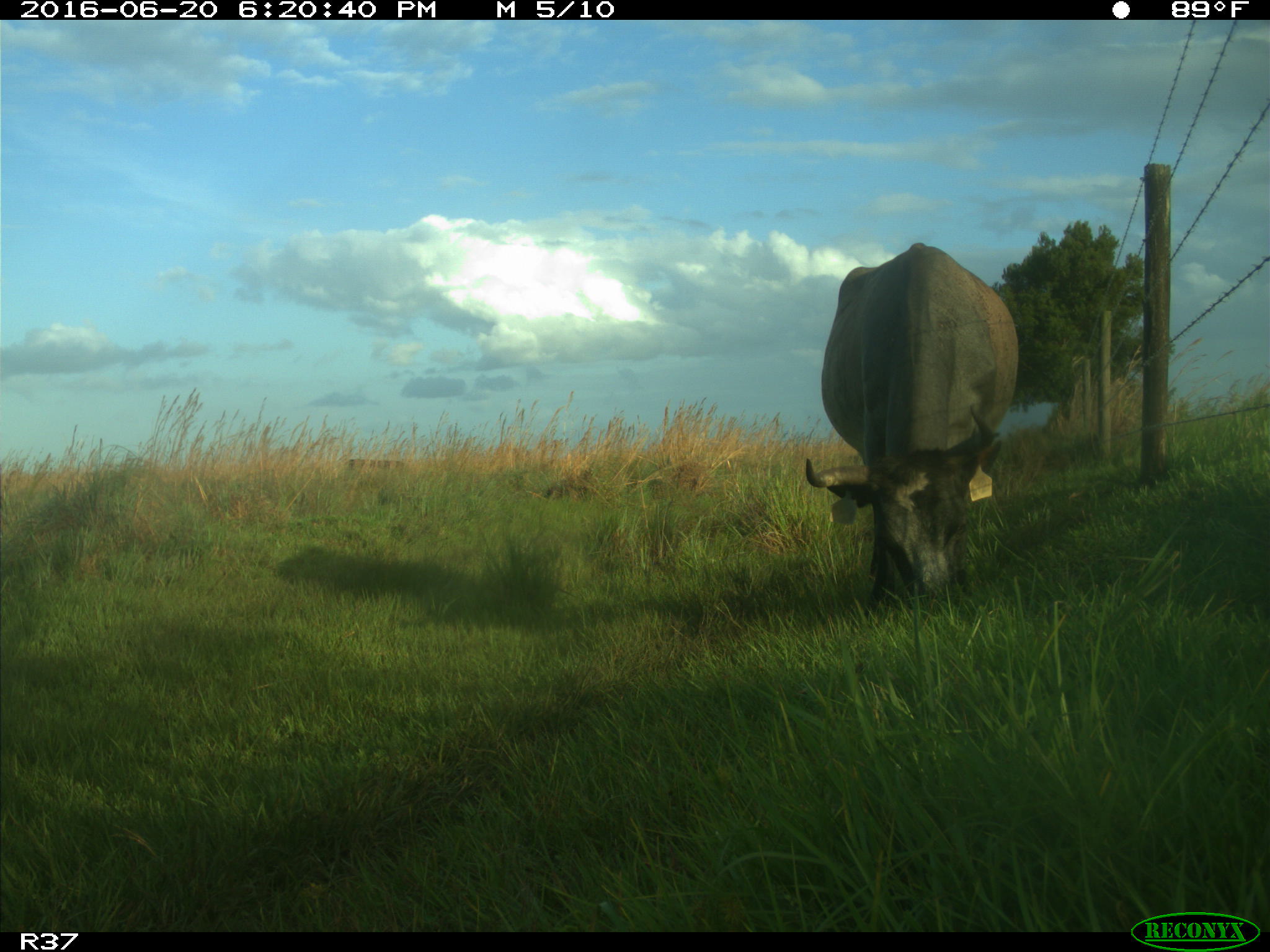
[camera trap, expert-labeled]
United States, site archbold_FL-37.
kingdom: Animalia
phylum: Chordata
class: Mammalia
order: Artiodactyla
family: Bovidae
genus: Bos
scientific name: Bos taurus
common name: domestic cow